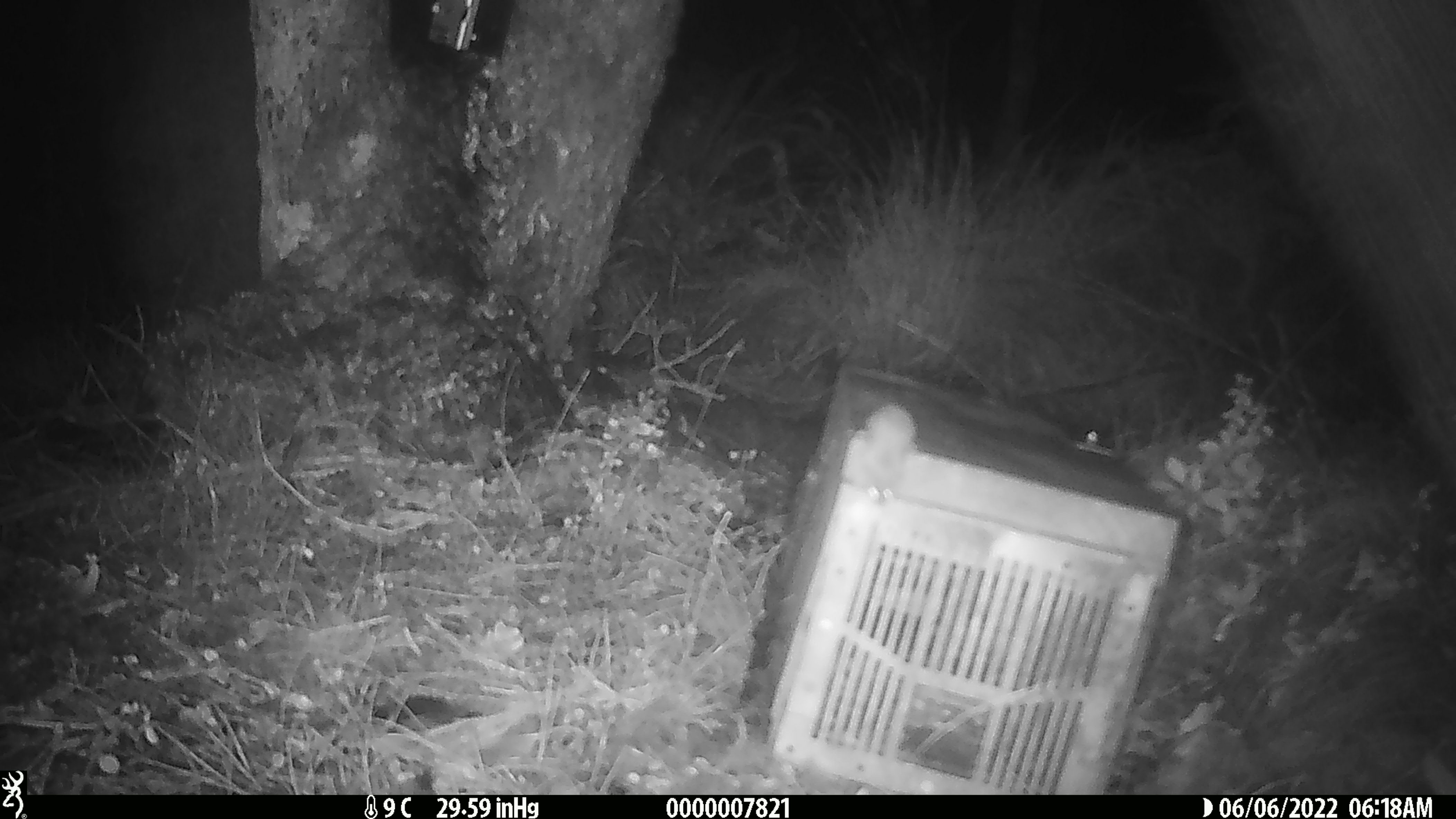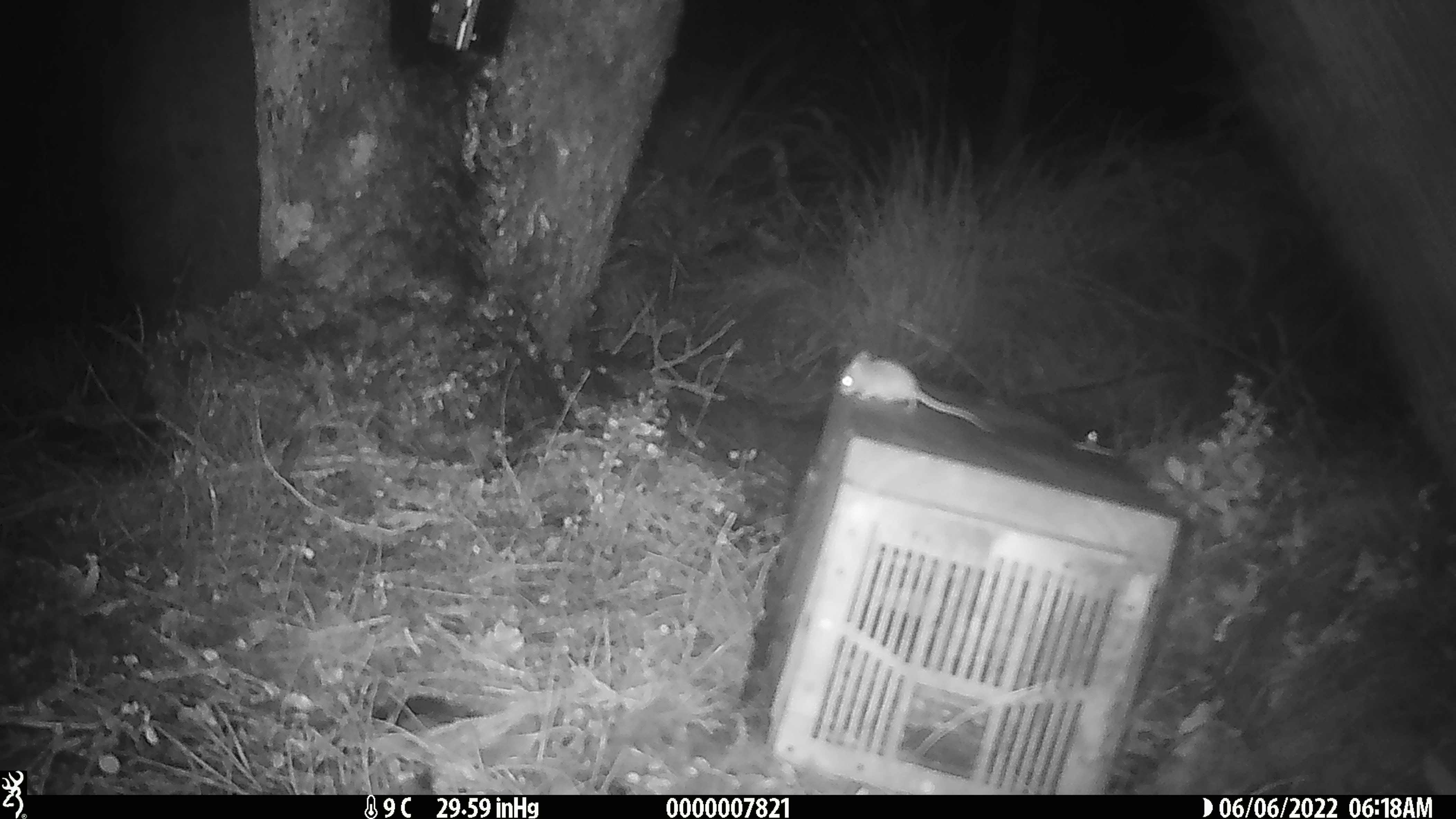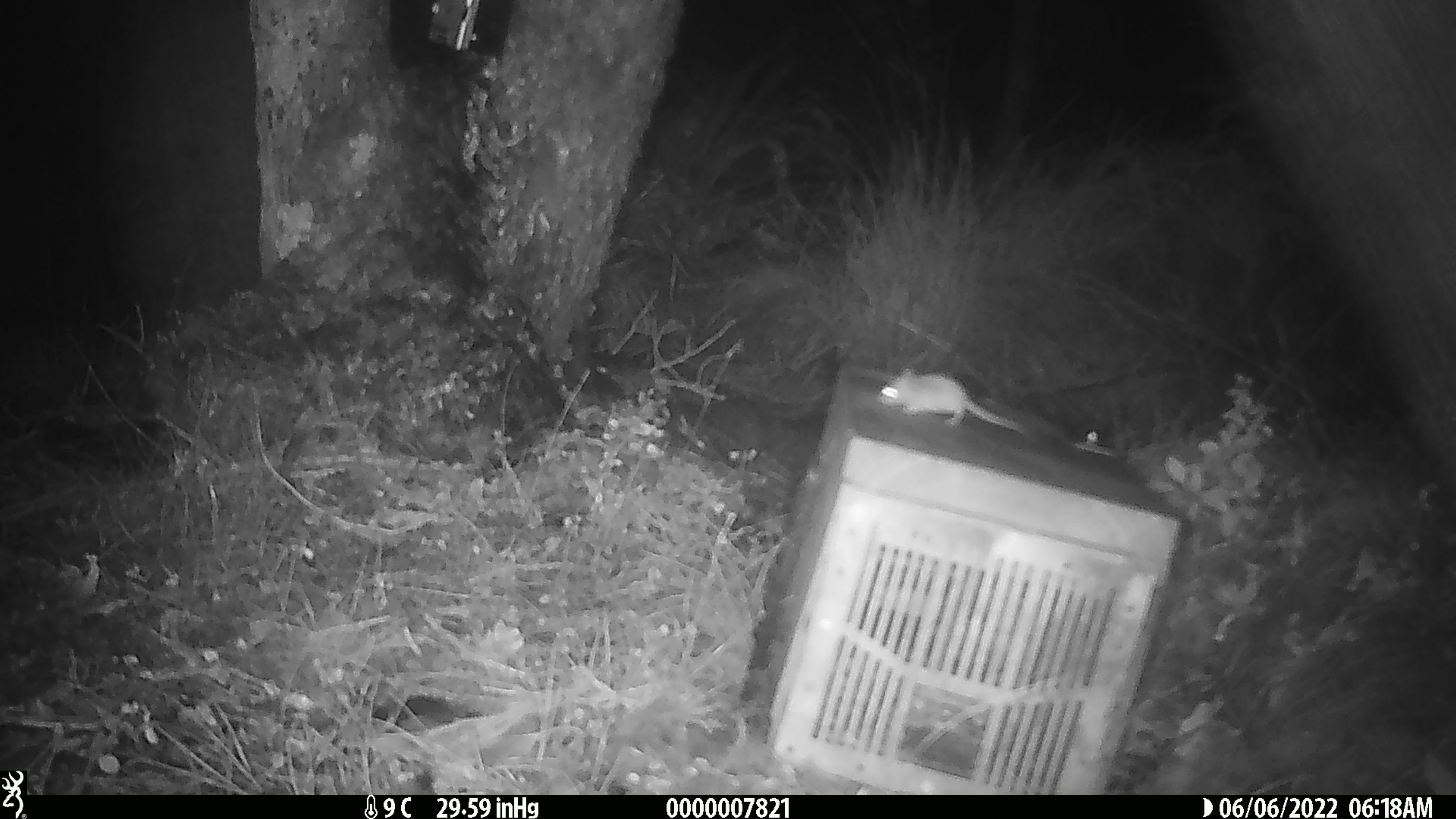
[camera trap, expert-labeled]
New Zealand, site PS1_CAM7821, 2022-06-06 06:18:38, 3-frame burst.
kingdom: Animalia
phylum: Chordata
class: Mammalia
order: Rodentia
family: Muridae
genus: Mus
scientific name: Mus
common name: mouse